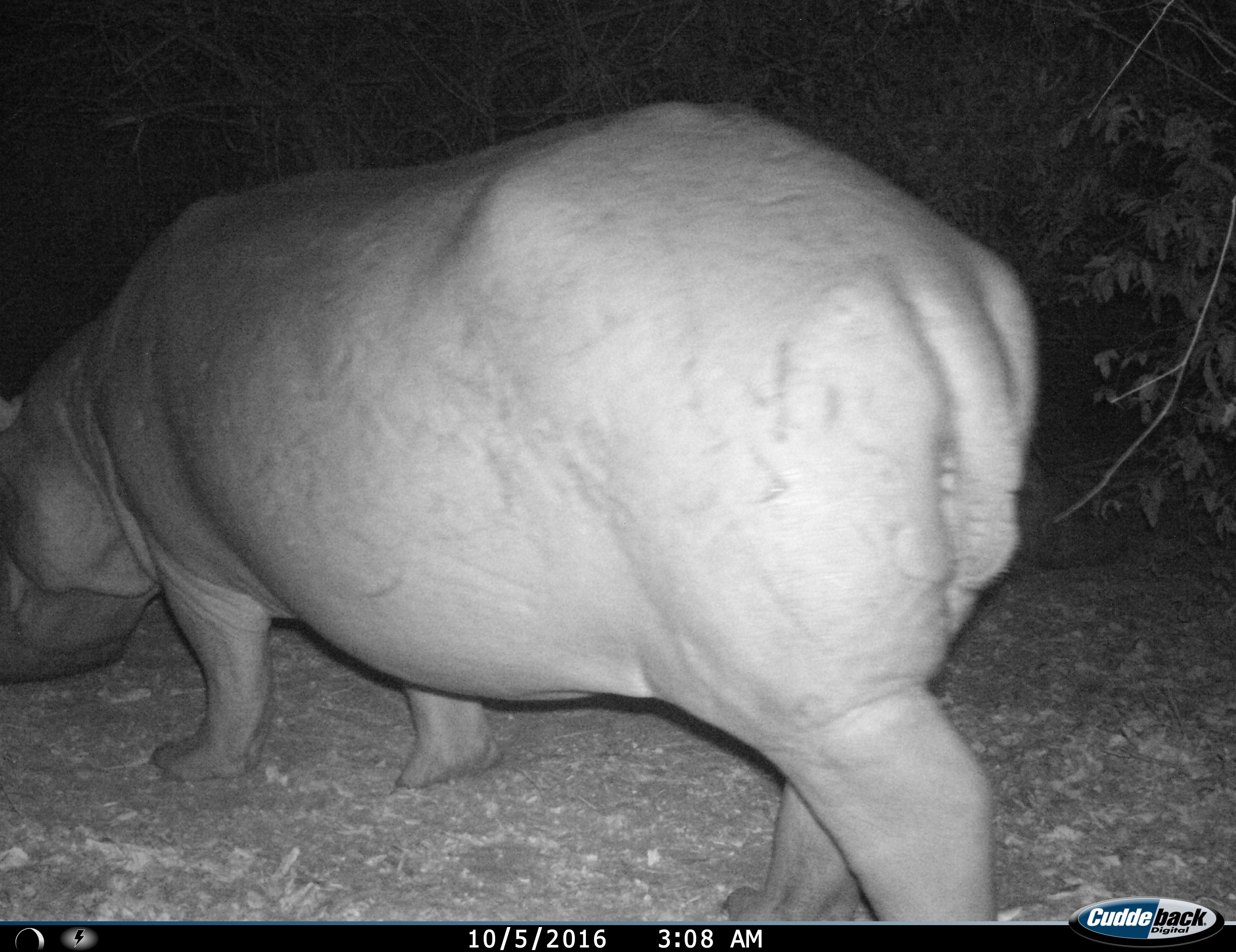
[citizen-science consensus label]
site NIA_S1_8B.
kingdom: Animalia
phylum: Chordata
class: Mammalia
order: Artiodactyla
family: Hippopotamidae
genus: Hippopotamus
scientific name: Hippopotamus amphibius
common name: hippopotamus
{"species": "hippopotamus (Hippopotamus amphibius)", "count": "1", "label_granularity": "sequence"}